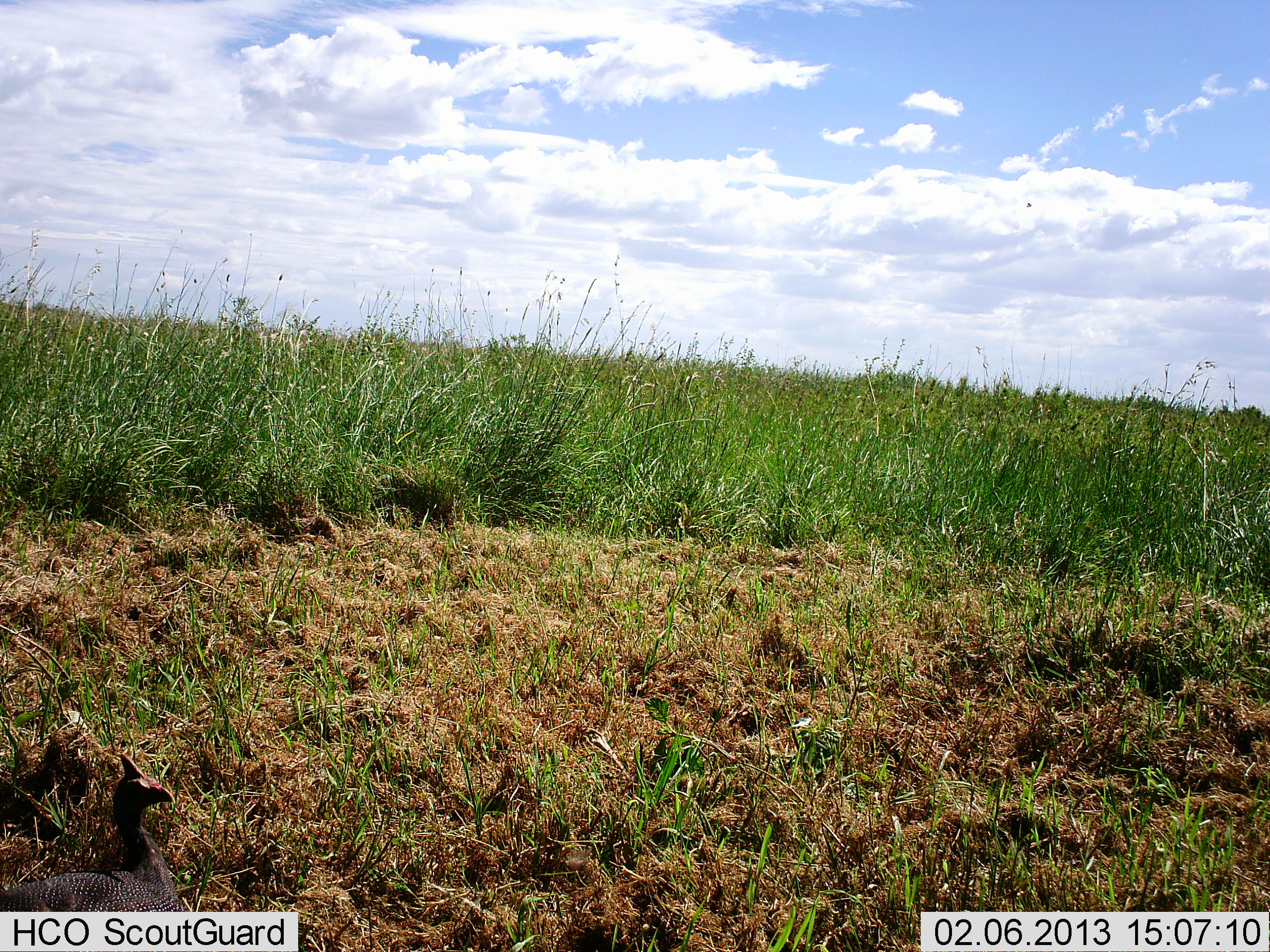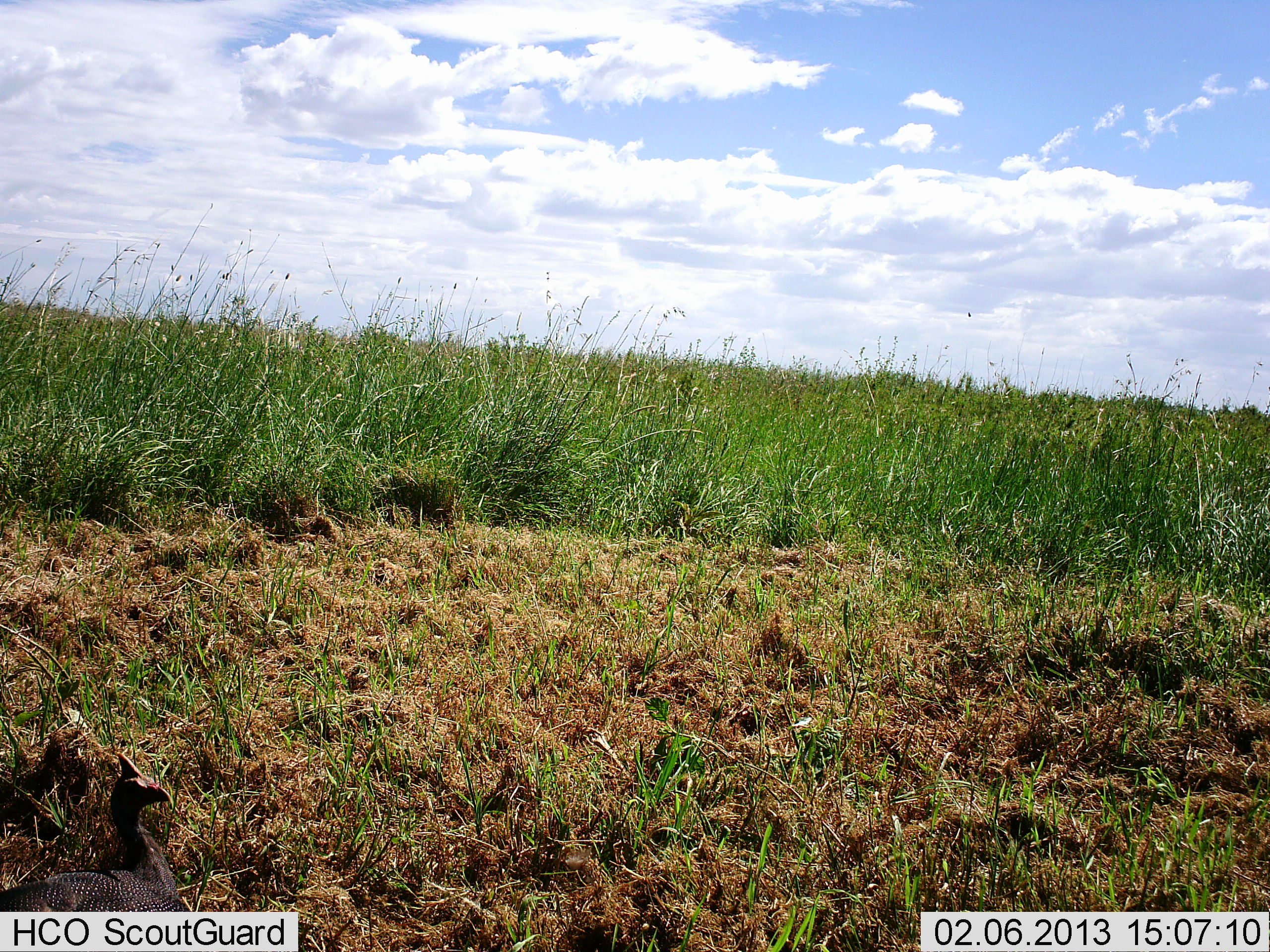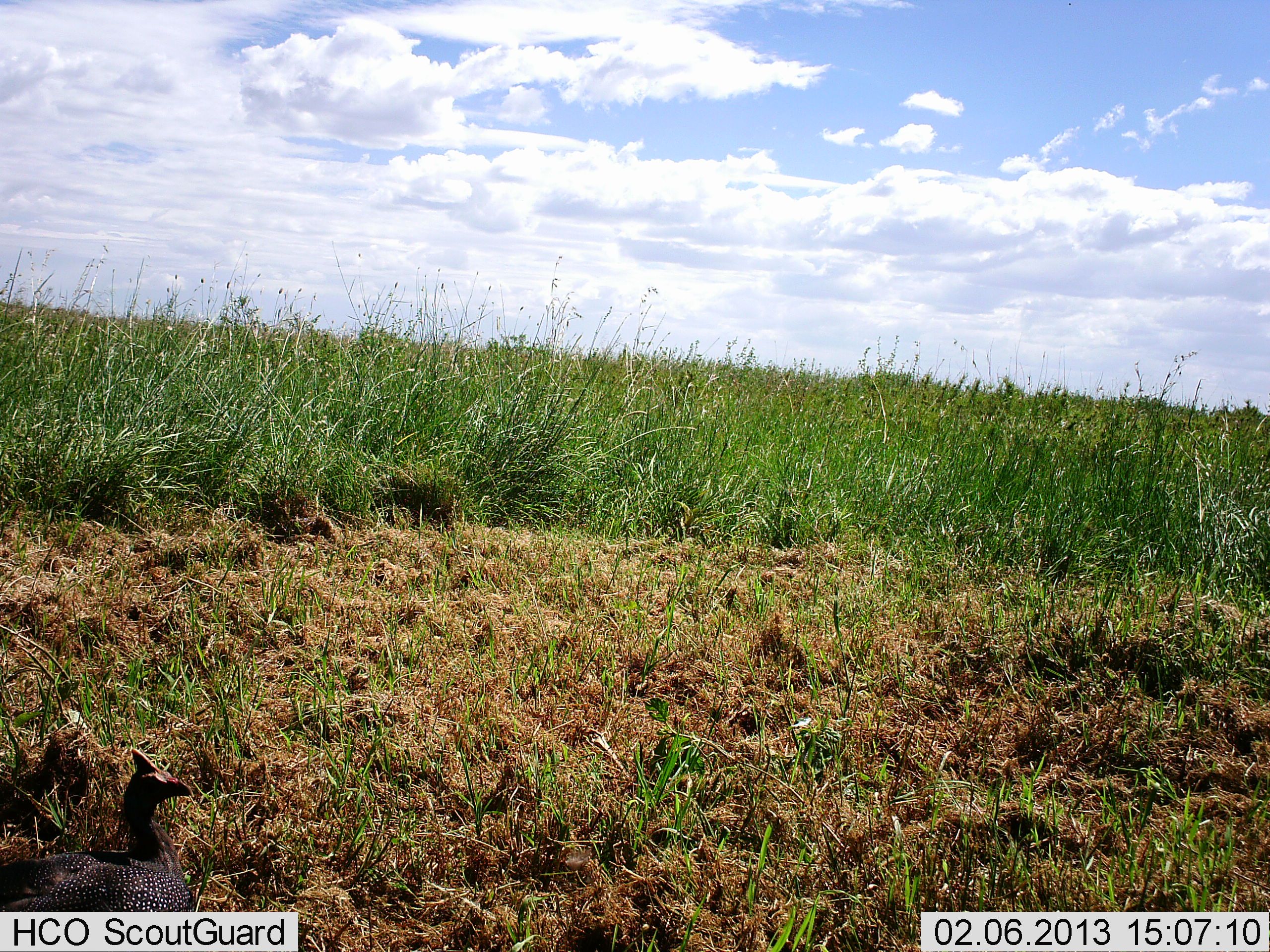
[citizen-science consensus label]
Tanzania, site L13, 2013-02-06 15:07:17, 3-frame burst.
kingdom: Animalia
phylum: Chordata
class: Aves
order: Galliformes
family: Numididae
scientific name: Numididae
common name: guinea fowl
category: guineafowl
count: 1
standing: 76%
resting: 19%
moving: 5%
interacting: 0%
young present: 0%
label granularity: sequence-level